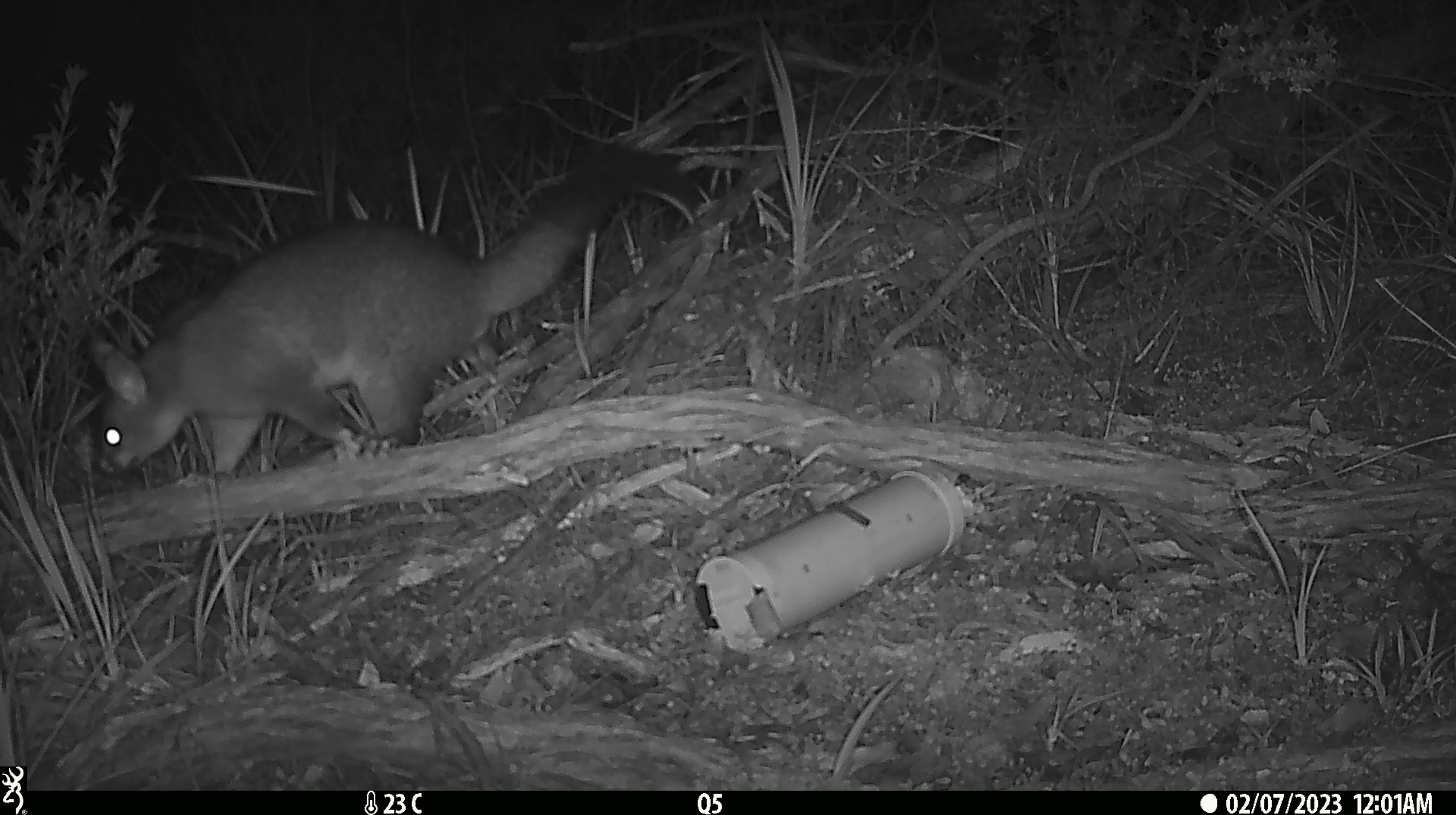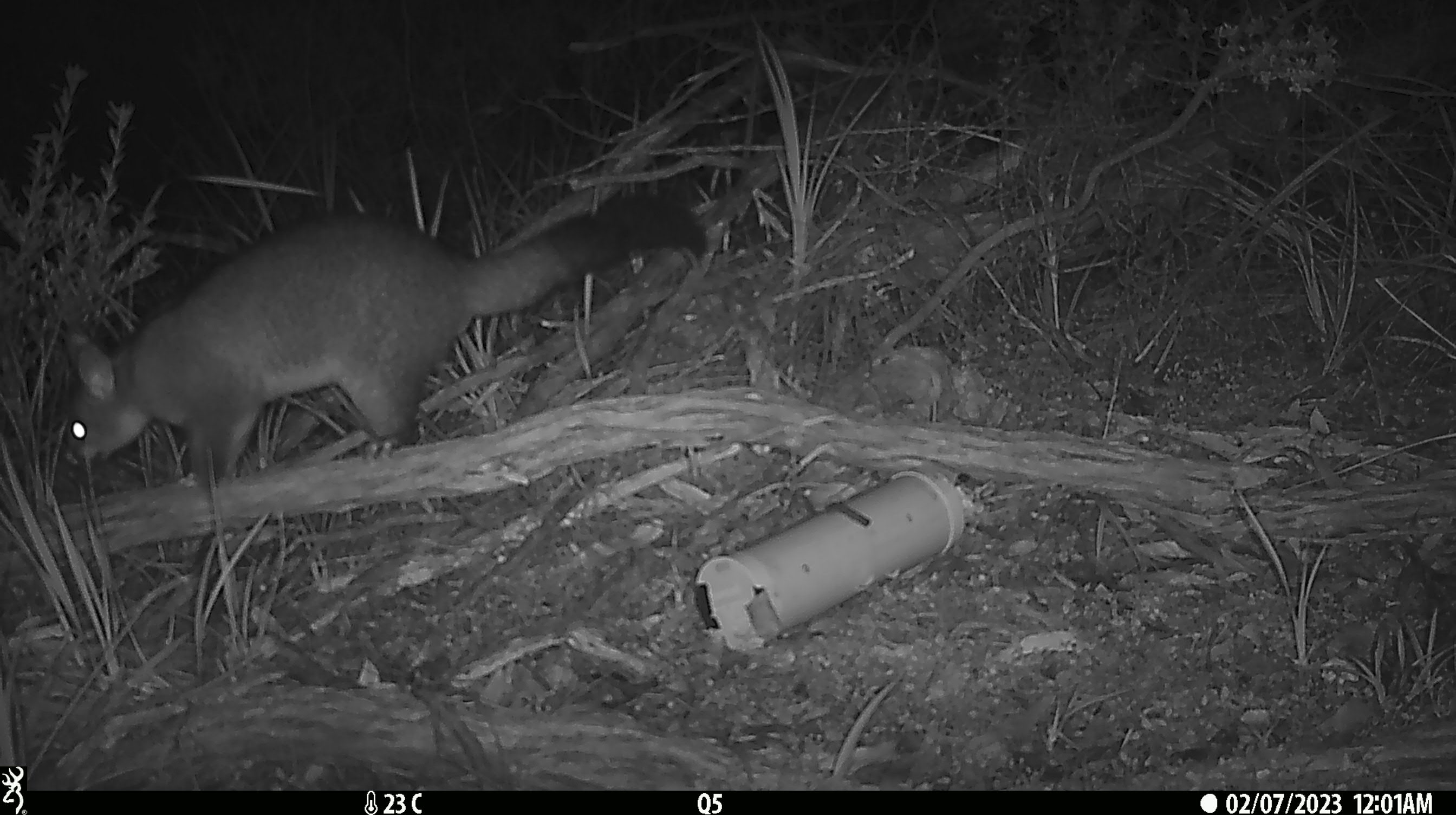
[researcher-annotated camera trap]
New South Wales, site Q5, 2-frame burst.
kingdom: Animalia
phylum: Chordata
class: Mammalia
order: Diprotodontia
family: Phalangeridae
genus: Trichosurus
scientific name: Trichosurus vulpecula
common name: common brushtail possum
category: possum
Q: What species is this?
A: Possum (common brushtail possum) (Trichosurus vulpecula).